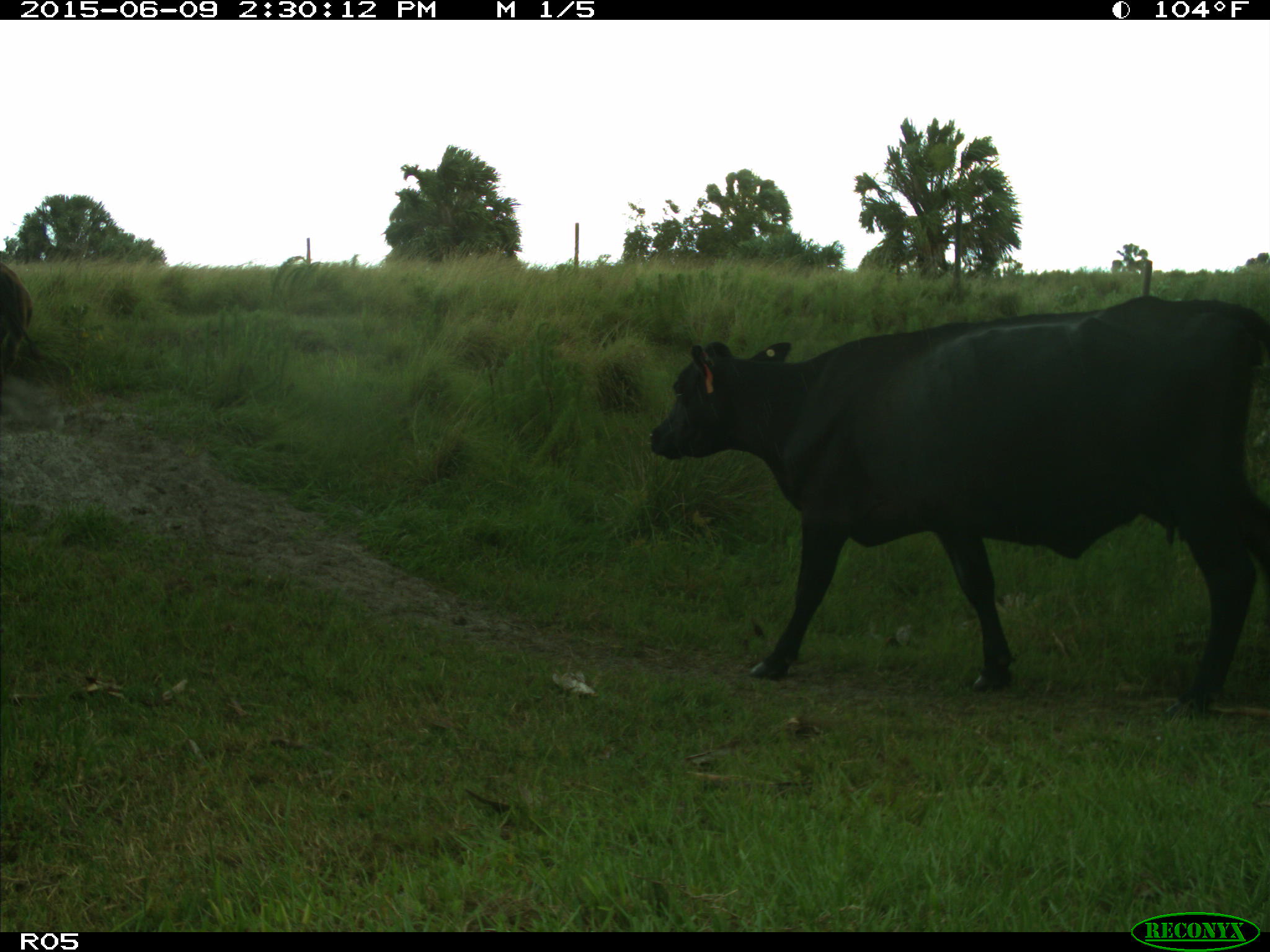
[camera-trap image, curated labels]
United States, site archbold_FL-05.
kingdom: Animalia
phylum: Chordata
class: Mammalia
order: Artiodactyla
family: Bovidae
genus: Bos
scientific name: Bos taurus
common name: domestic cow